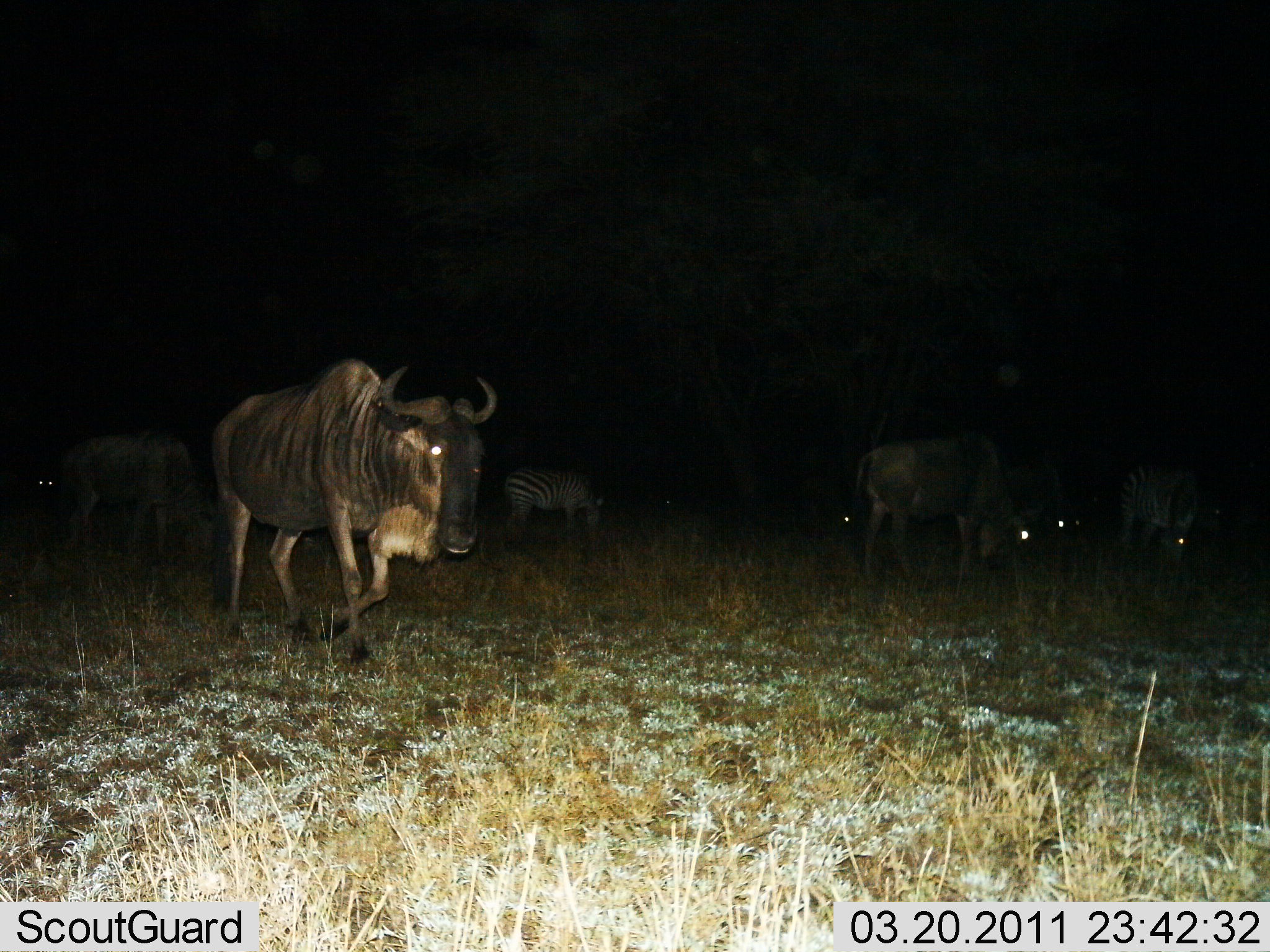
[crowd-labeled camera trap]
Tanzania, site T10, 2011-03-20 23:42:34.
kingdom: Animalia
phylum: Chordata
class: Mammalia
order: Artiodactyla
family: Bovidae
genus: Connochaetes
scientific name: Connochaetes taurinus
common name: blue wildebeest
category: wildebeest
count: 4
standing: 53%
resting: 12%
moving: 47%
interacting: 0%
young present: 0%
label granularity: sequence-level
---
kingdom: Animalia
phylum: Chordata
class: Mammalia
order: Perissodactyla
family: Equidae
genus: Equus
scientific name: Equus quagga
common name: plains zebra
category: zebra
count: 2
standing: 42%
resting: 8%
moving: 8%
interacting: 0%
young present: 0%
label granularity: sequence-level